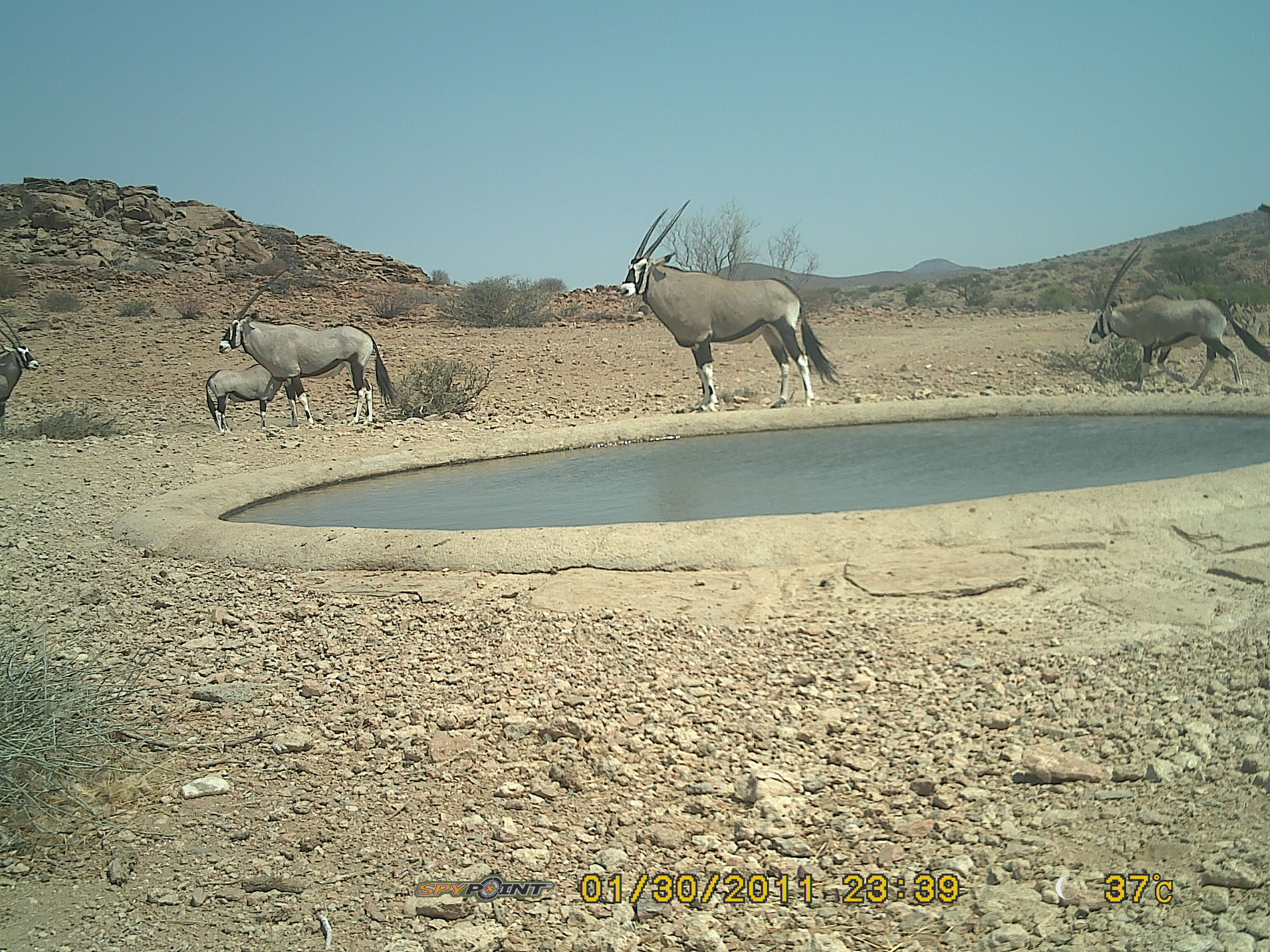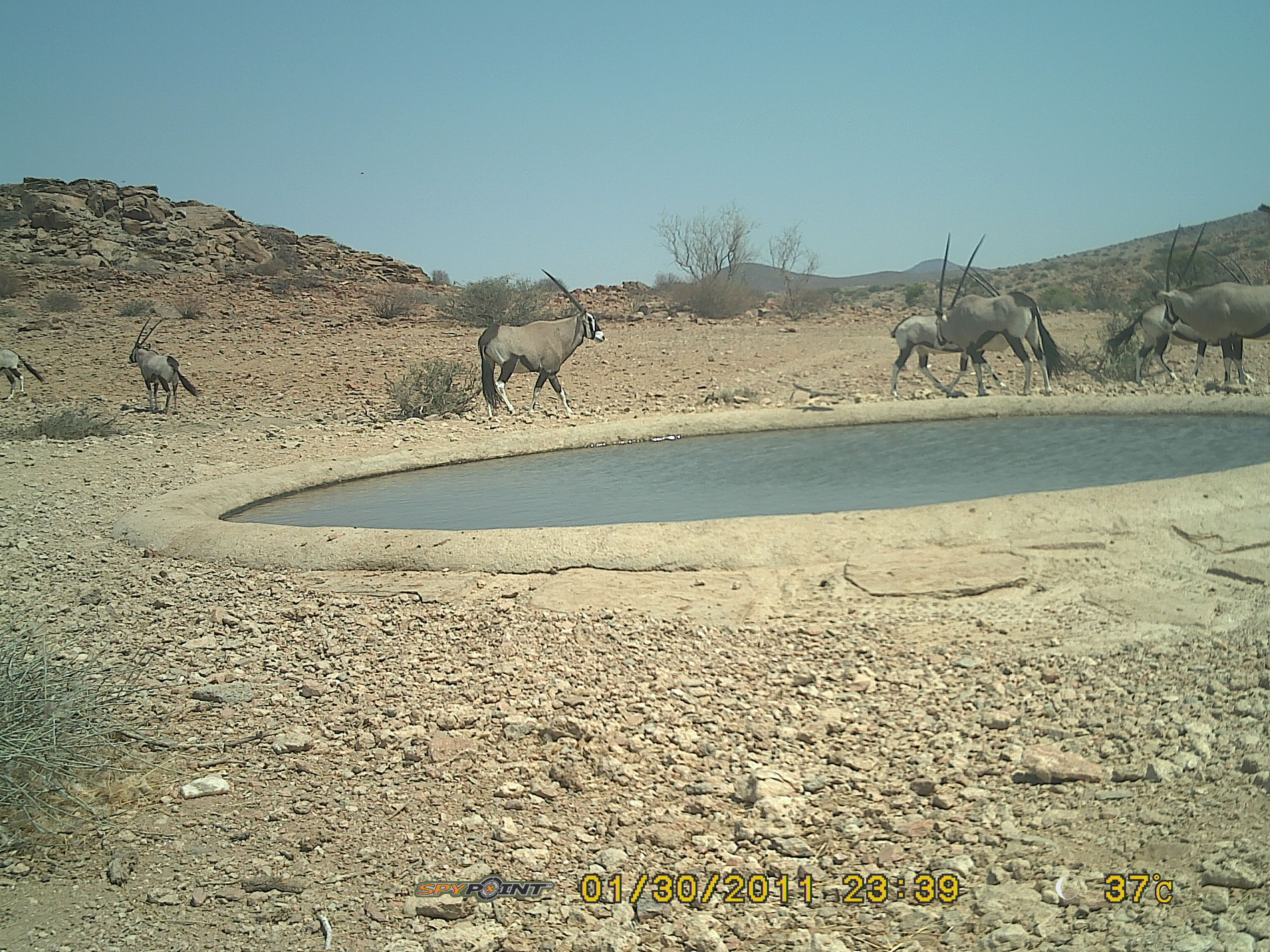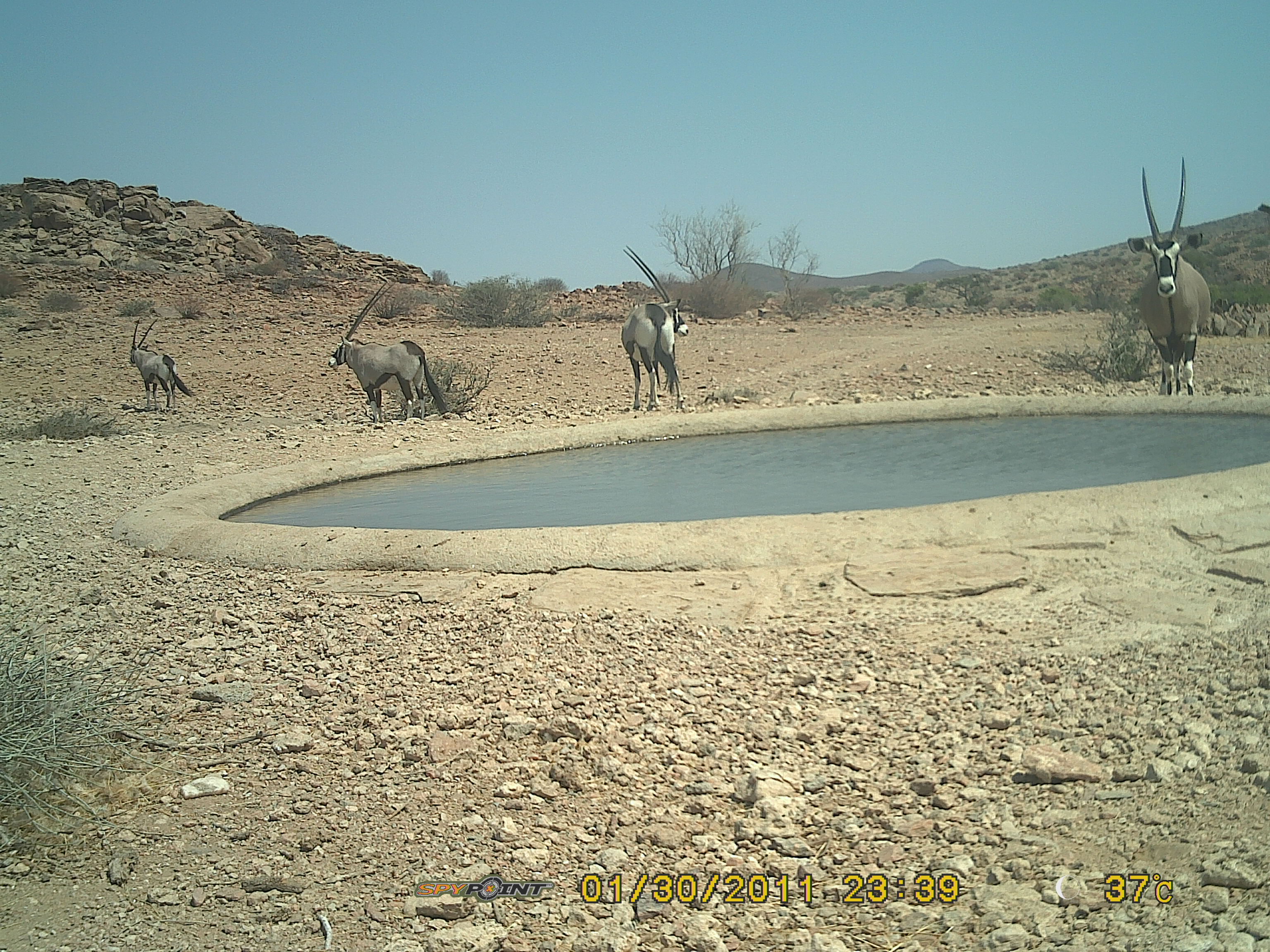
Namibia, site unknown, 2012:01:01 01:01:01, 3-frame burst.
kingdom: Animalia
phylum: Chordata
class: Mammalia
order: Artiodactyla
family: Bovidae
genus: Oryx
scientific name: Oryx gazella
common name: gemsbok